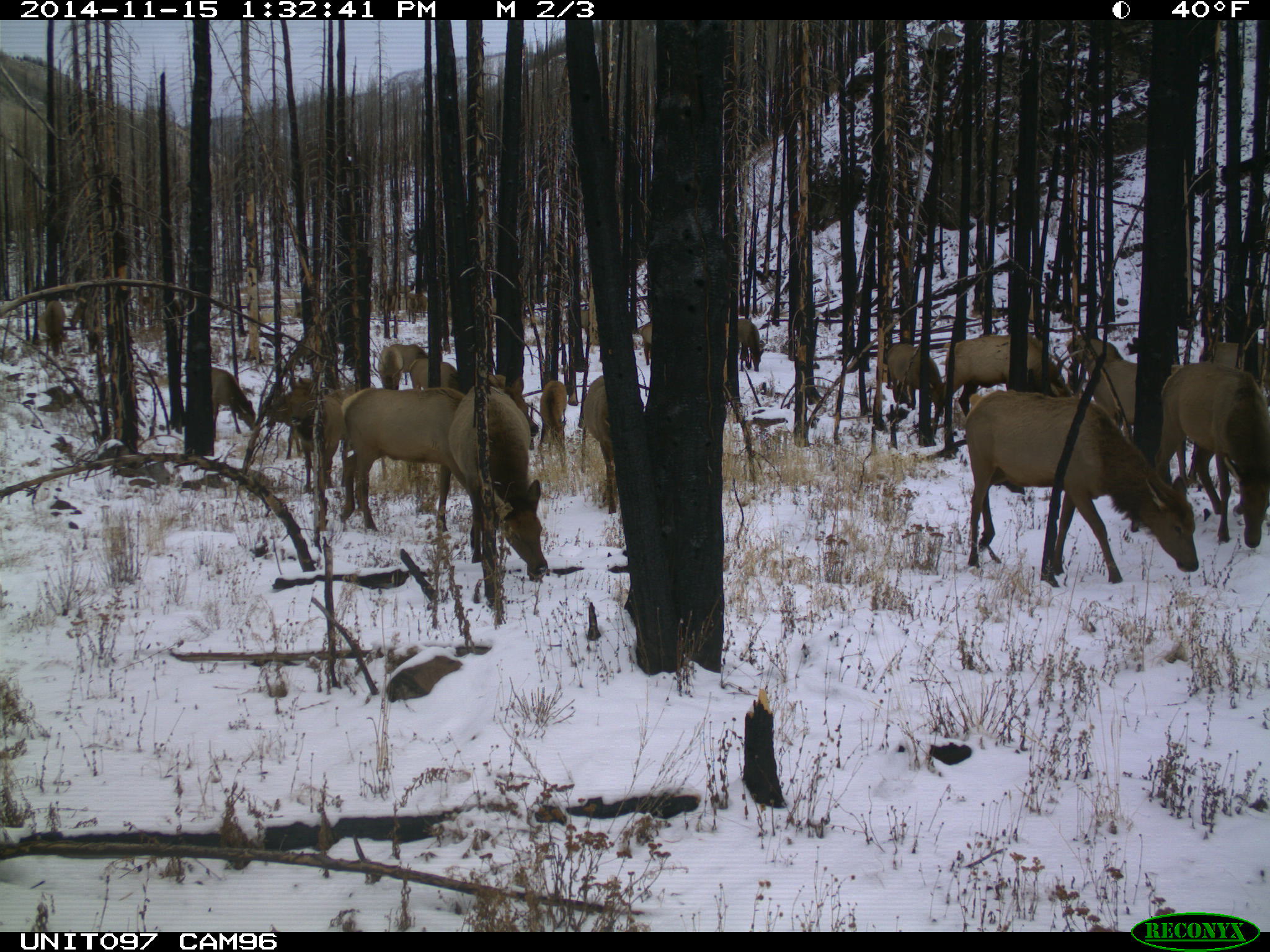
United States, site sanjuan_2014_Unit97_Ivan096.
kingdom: Animalia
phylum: Chordata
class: Mammalia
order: Artiodactyla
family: Cervidae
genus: Cervus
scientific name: Cervus elaphus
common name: red deer